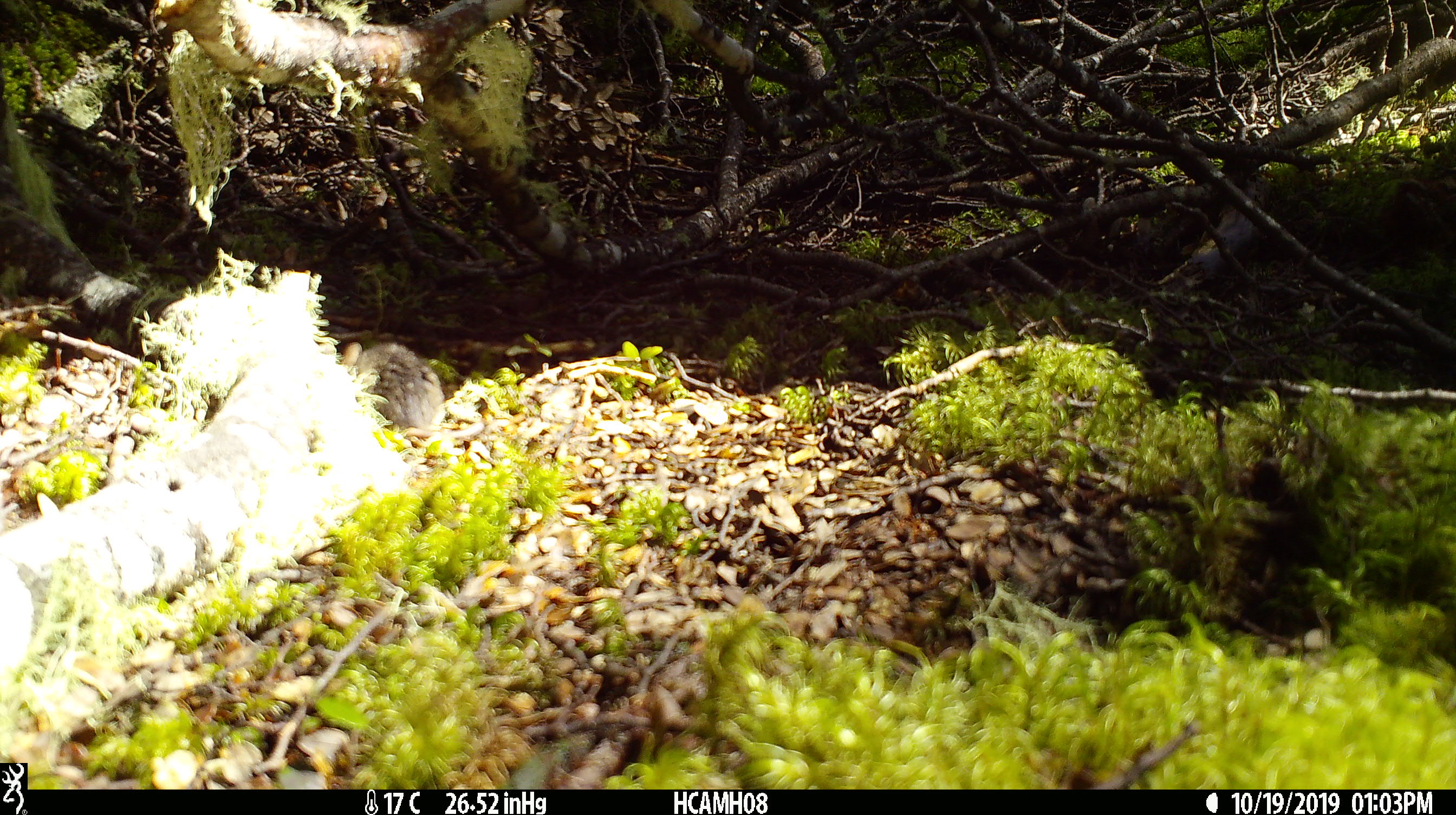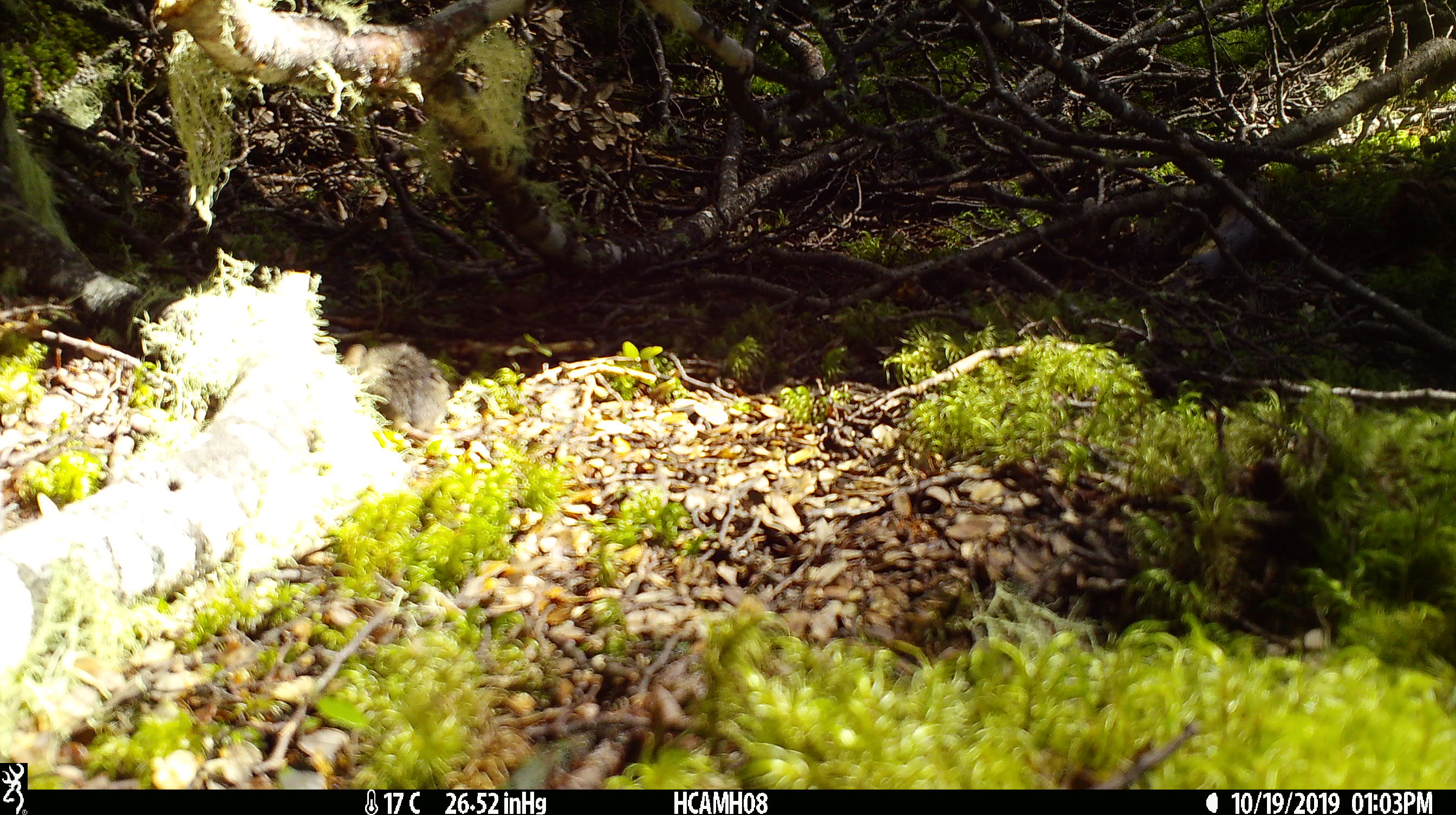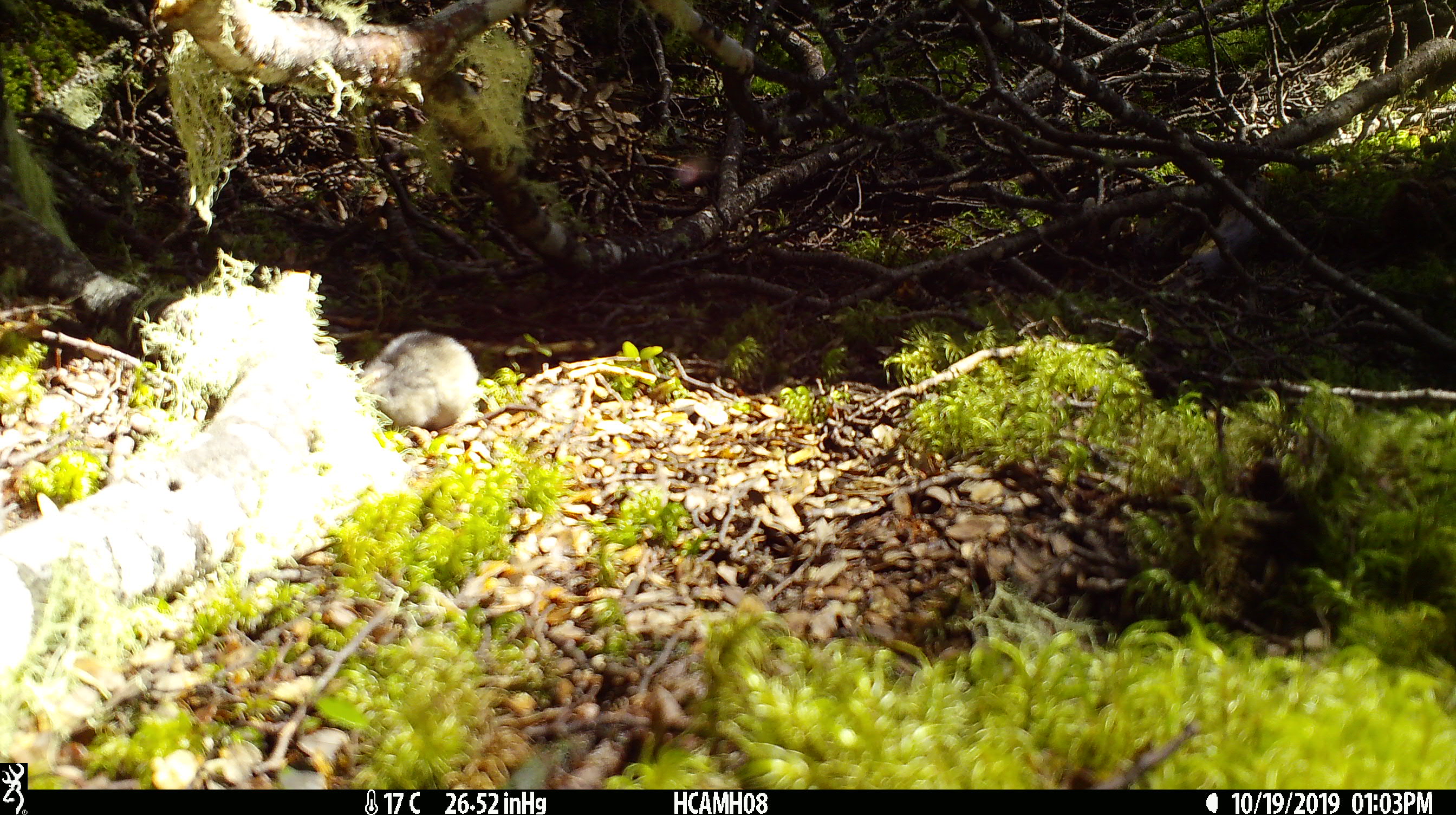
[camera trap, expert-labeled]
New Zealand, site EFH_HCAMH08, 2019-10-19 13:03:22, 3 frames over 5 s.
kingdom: Animalia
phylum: Chordata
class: Mammalia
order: Rodentia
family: Muridae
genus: Mus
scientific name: Mus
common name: mouse